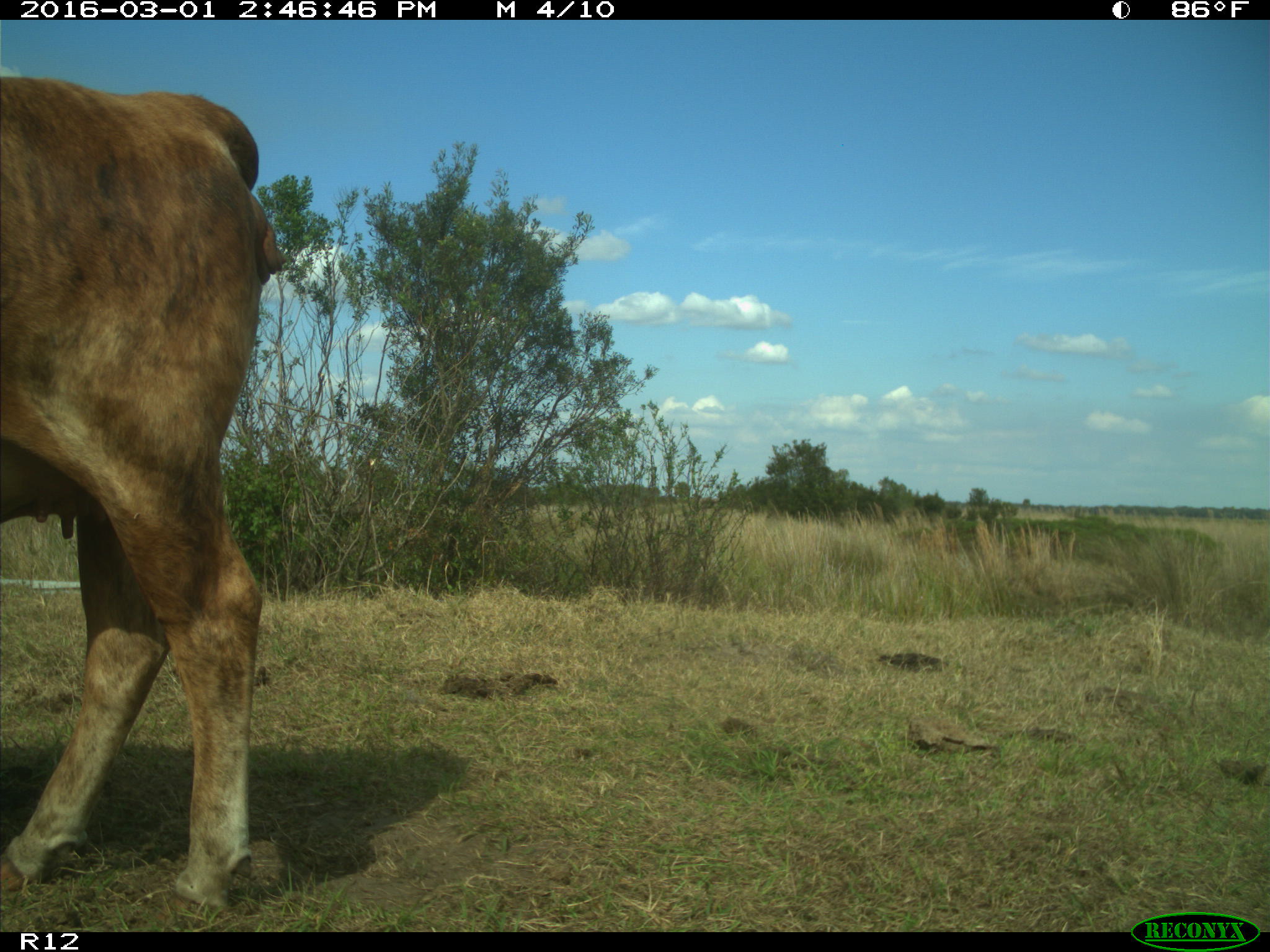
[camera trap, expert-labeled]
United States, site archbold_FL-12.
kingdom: Animalia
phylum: Chordata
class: Mammalia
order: Artiodactyla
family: Bovidae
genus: Bos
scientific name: Bos taurus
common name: domestic cow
Bos taurus (domestic cow).